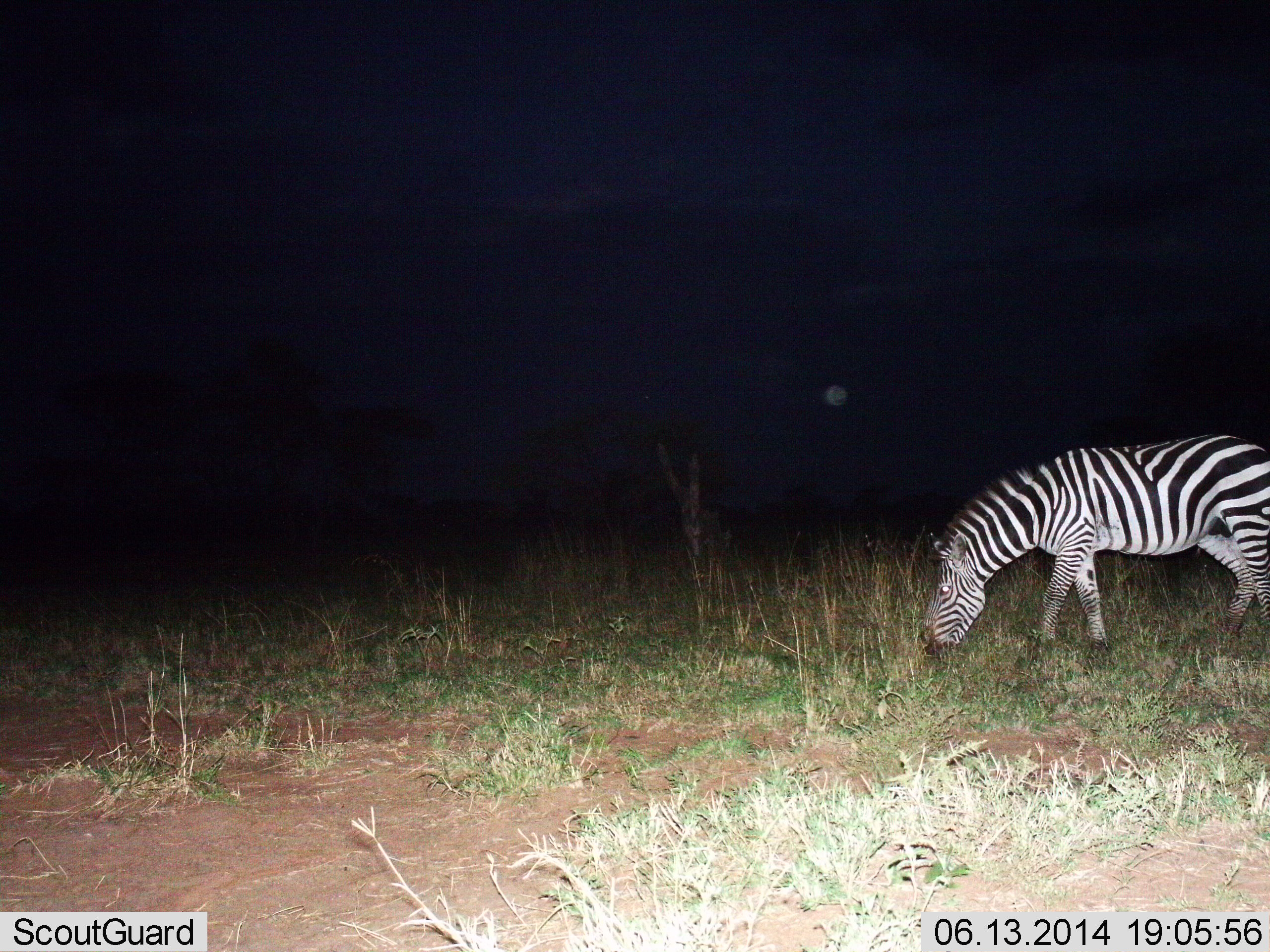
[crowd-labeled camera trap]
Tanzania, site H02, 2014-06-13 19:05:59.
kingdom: Animalia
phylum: Chordata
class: Mammalia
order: Perissodactyla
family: Equidae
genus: Equus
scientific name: Equus quagga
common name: plains zebra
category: zebra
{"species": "zebra (plains zebra) (Equus quagga)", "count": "1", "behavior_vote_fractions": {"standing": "20%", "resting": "0%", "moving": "10%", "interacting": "0%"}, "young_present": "0%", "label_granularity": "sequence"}